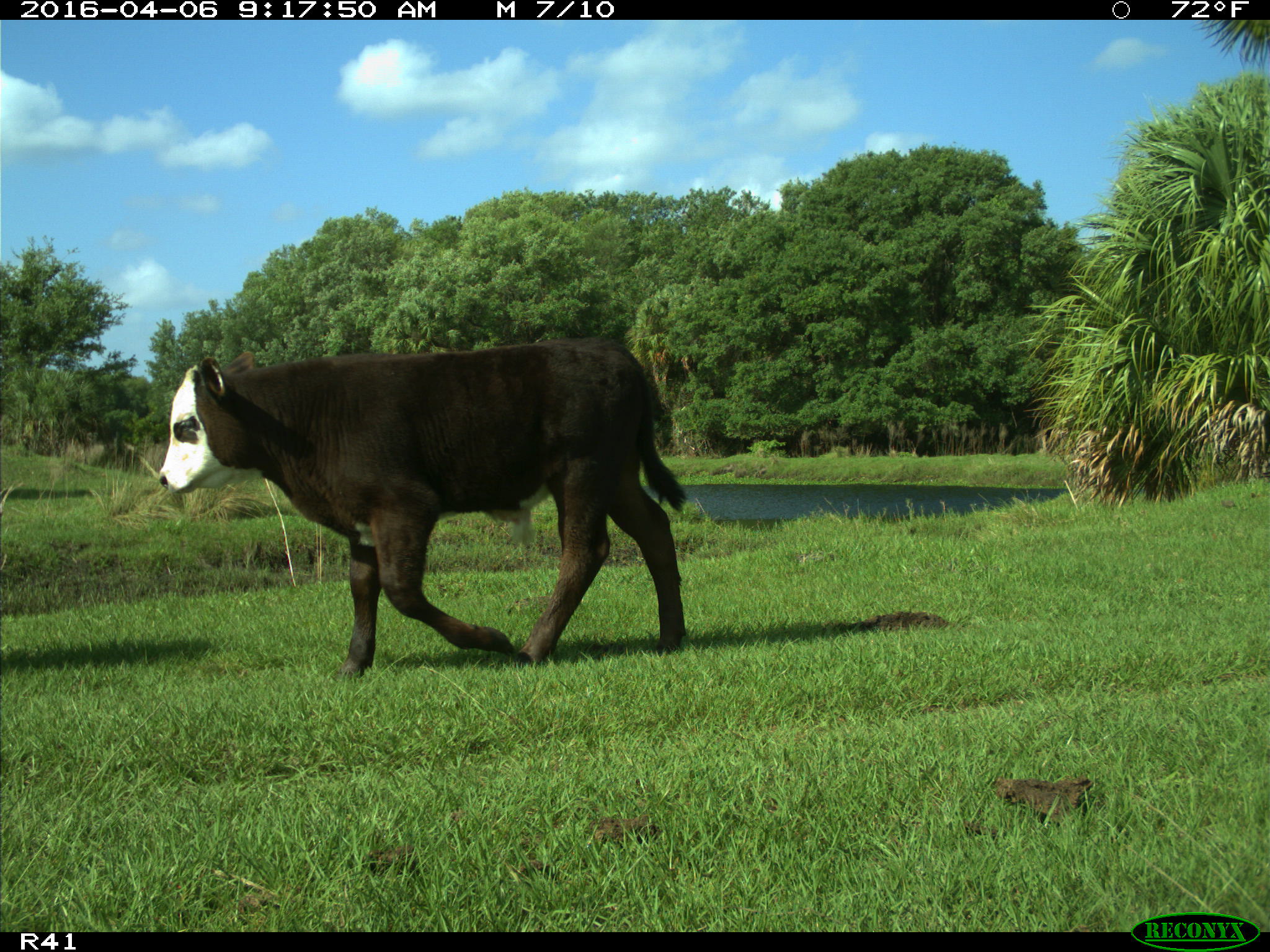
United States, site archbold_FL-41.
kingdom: Animalia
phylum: Chordata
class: Mammalia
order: Artiodactyla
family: Bovidae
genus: Bos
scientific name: Bos taurus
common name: domestic cow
Bos taurus (domestic cow).